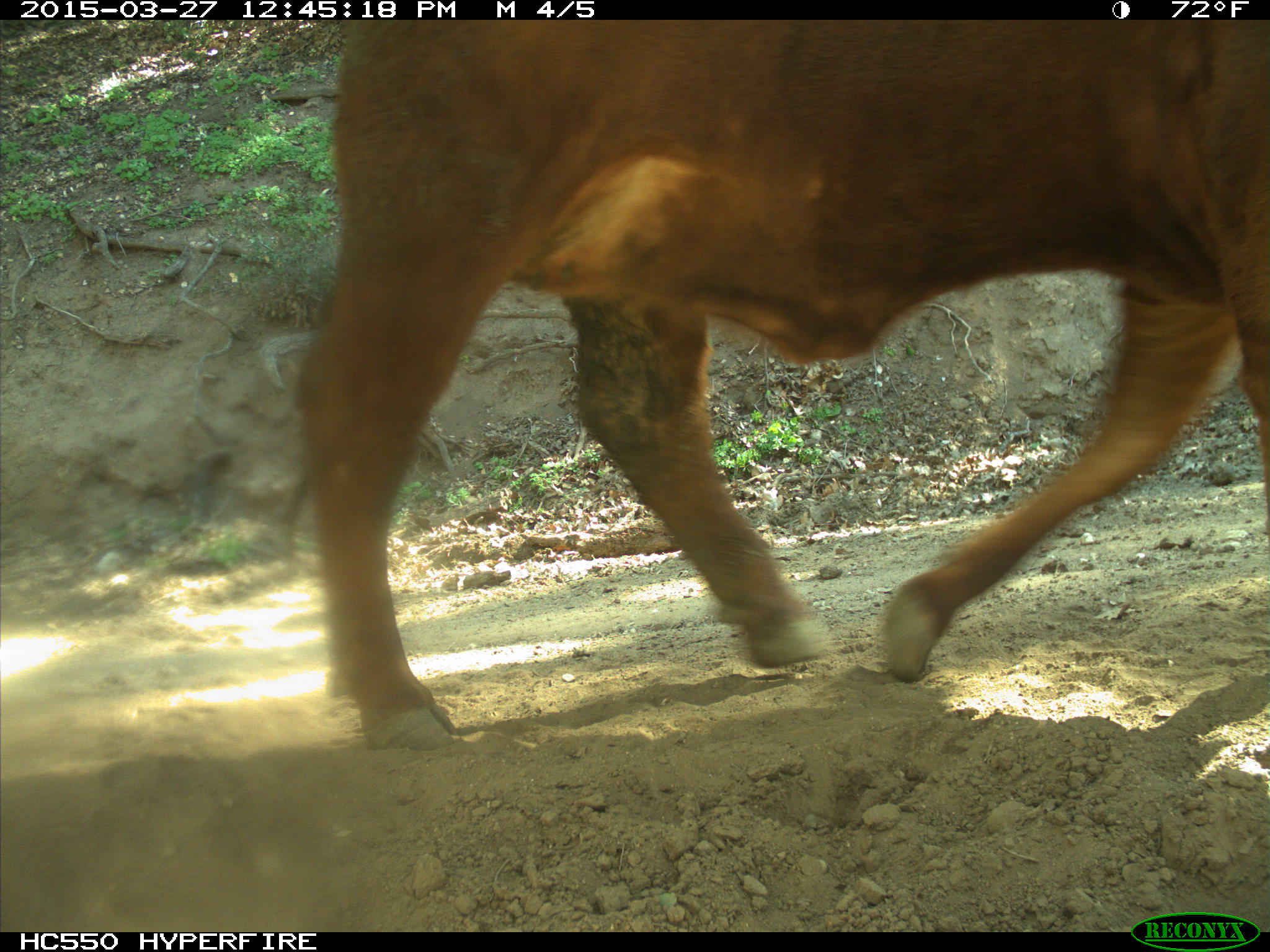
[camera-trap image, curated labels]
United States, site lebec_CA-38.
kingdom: Animalia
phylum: Chordata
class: Mammalia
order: Artiodactyla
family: Bovidae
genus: Bos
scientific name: Bos taurus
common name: domestic cow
Bos taurus (domestic cow).